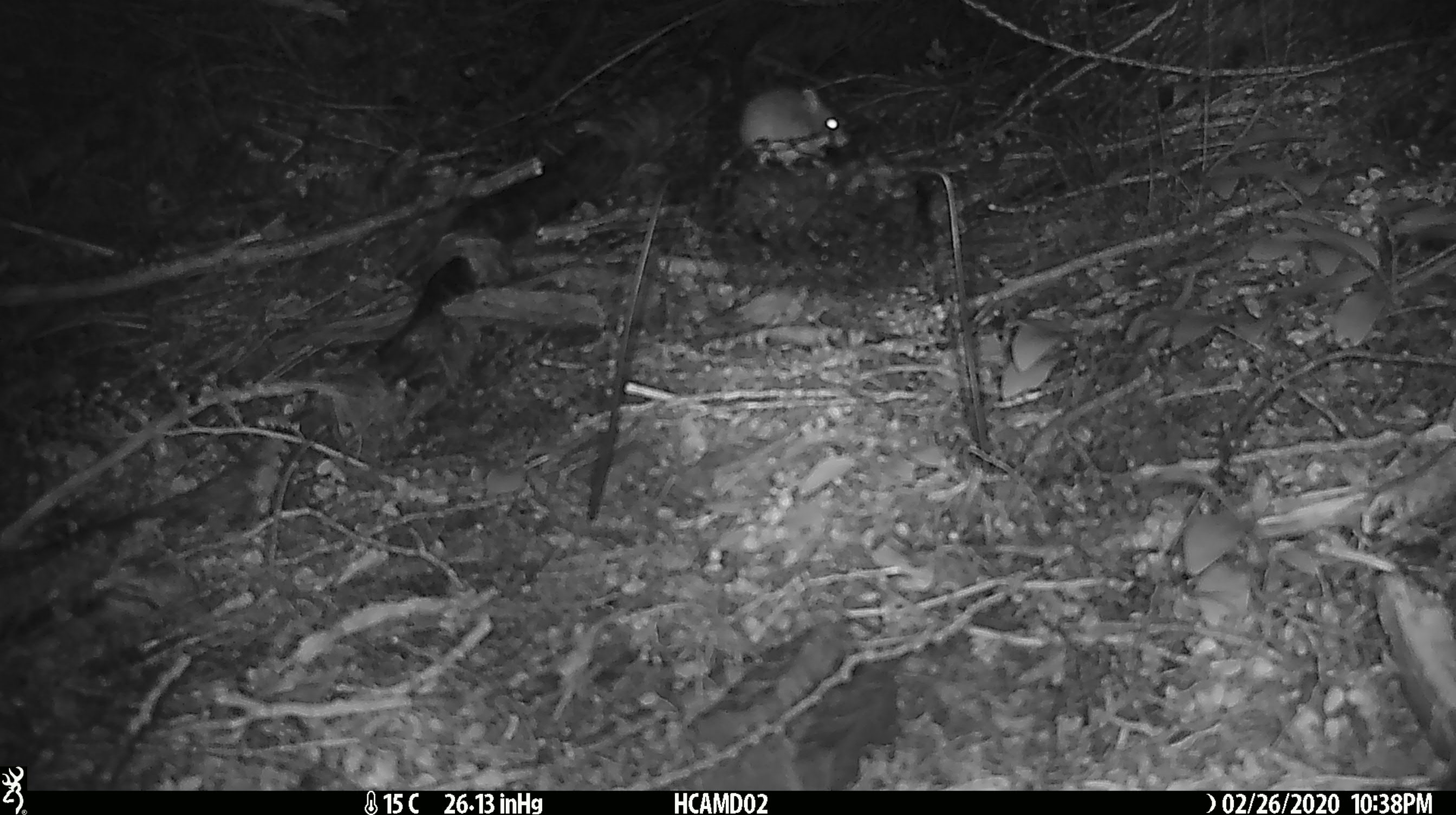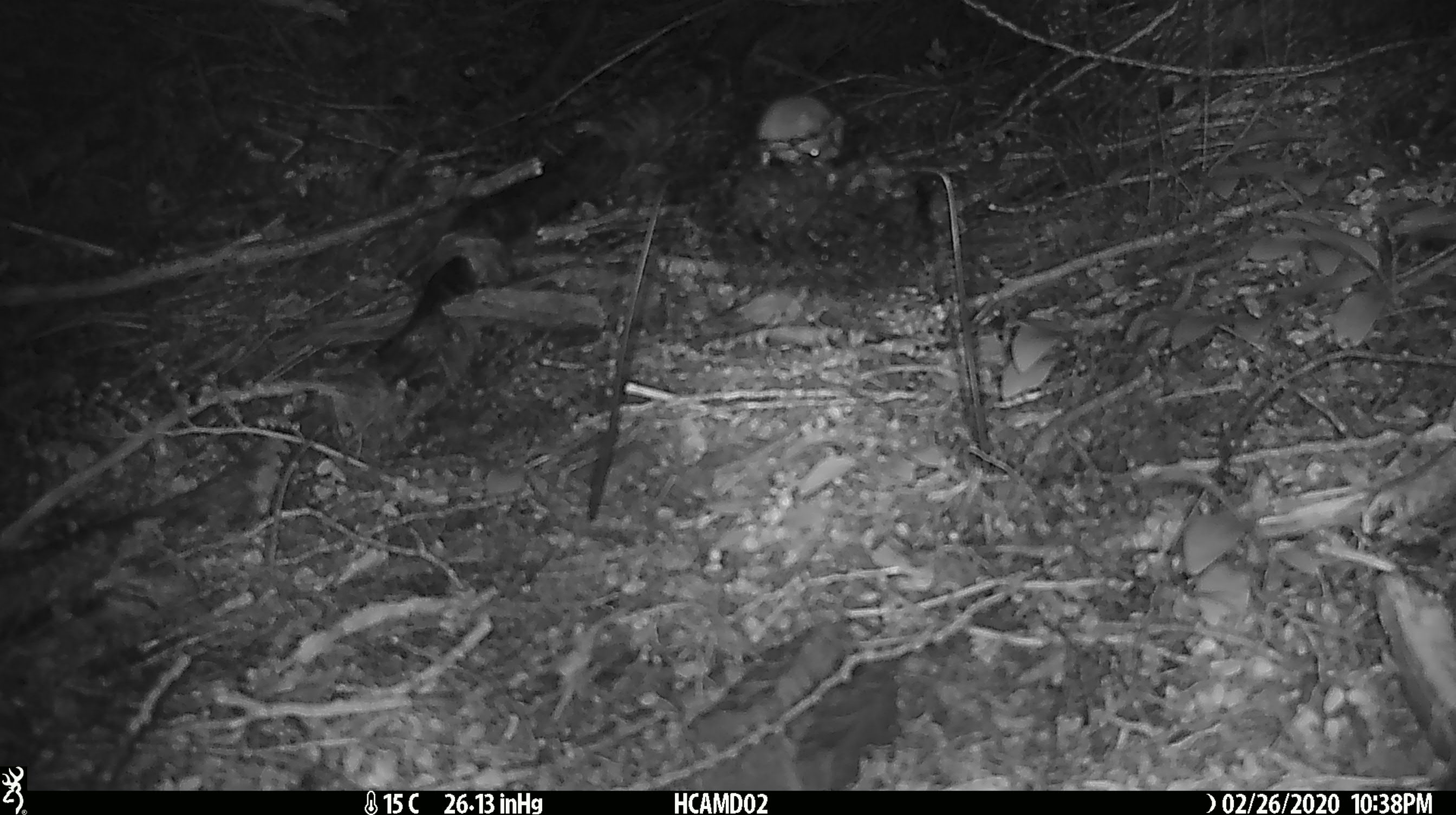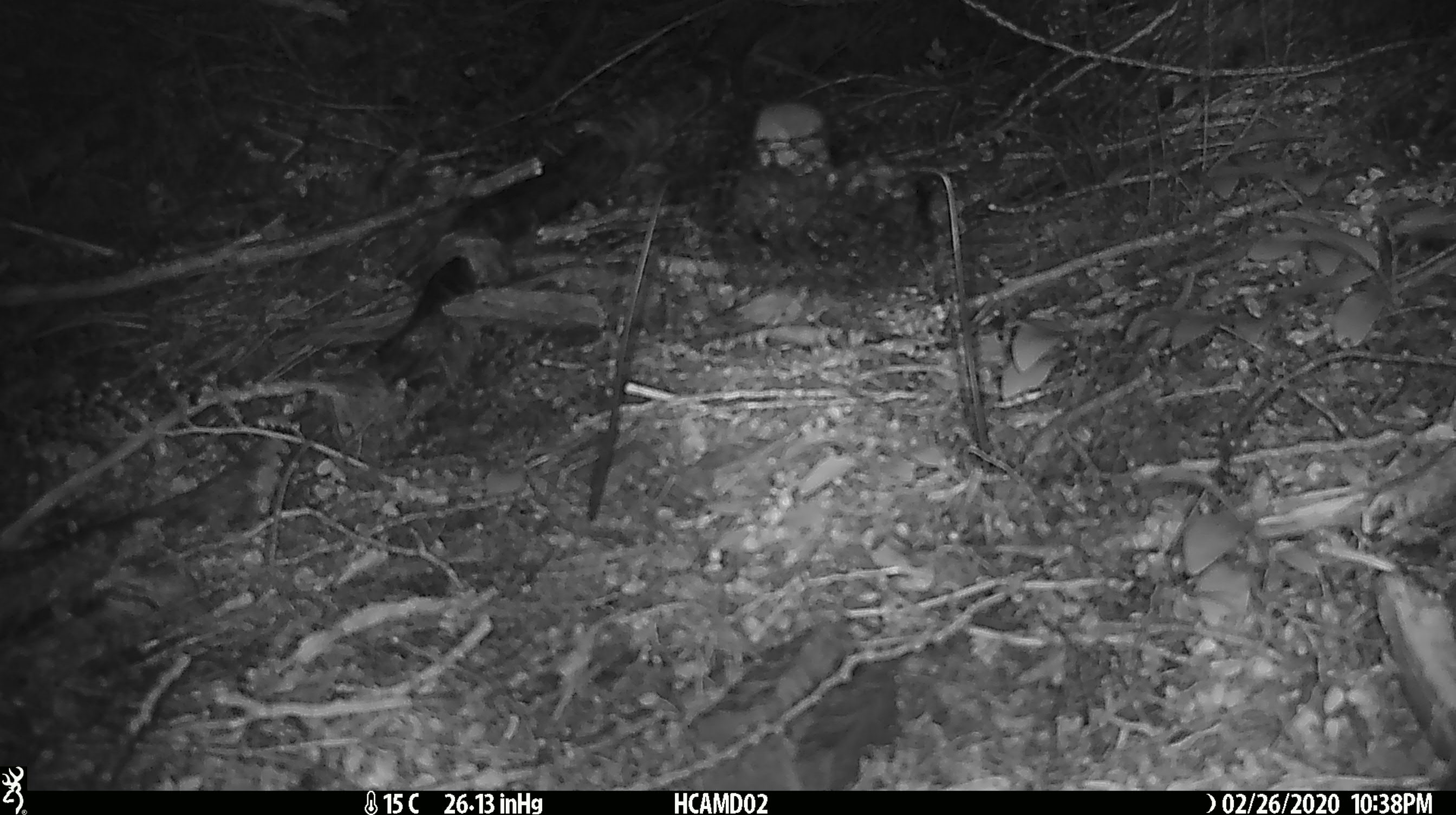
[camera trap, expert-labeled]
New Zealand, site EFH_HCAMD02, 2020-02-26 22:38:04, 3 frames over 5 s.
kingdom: Animalia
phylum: Chordata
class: Mammalia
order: Rodentia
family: Muridae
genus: Mus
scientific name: Mus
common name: mouse